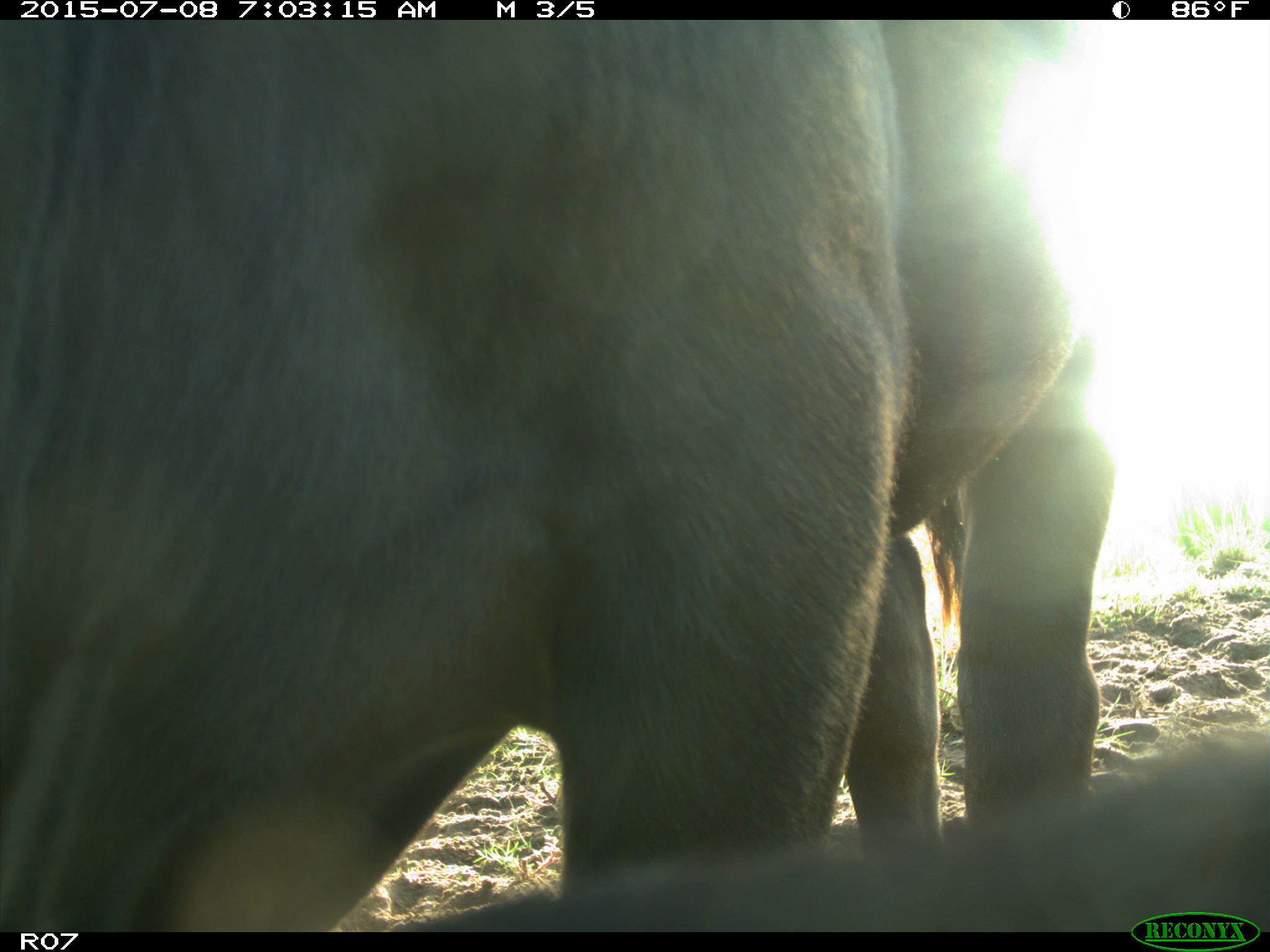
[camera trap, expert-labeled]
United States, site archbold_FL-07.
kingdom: Animalia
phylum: Chordata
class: Mammalia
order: Artiodactyla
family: Bovidae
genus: Bos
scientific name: Bos taurus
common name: domestic cow